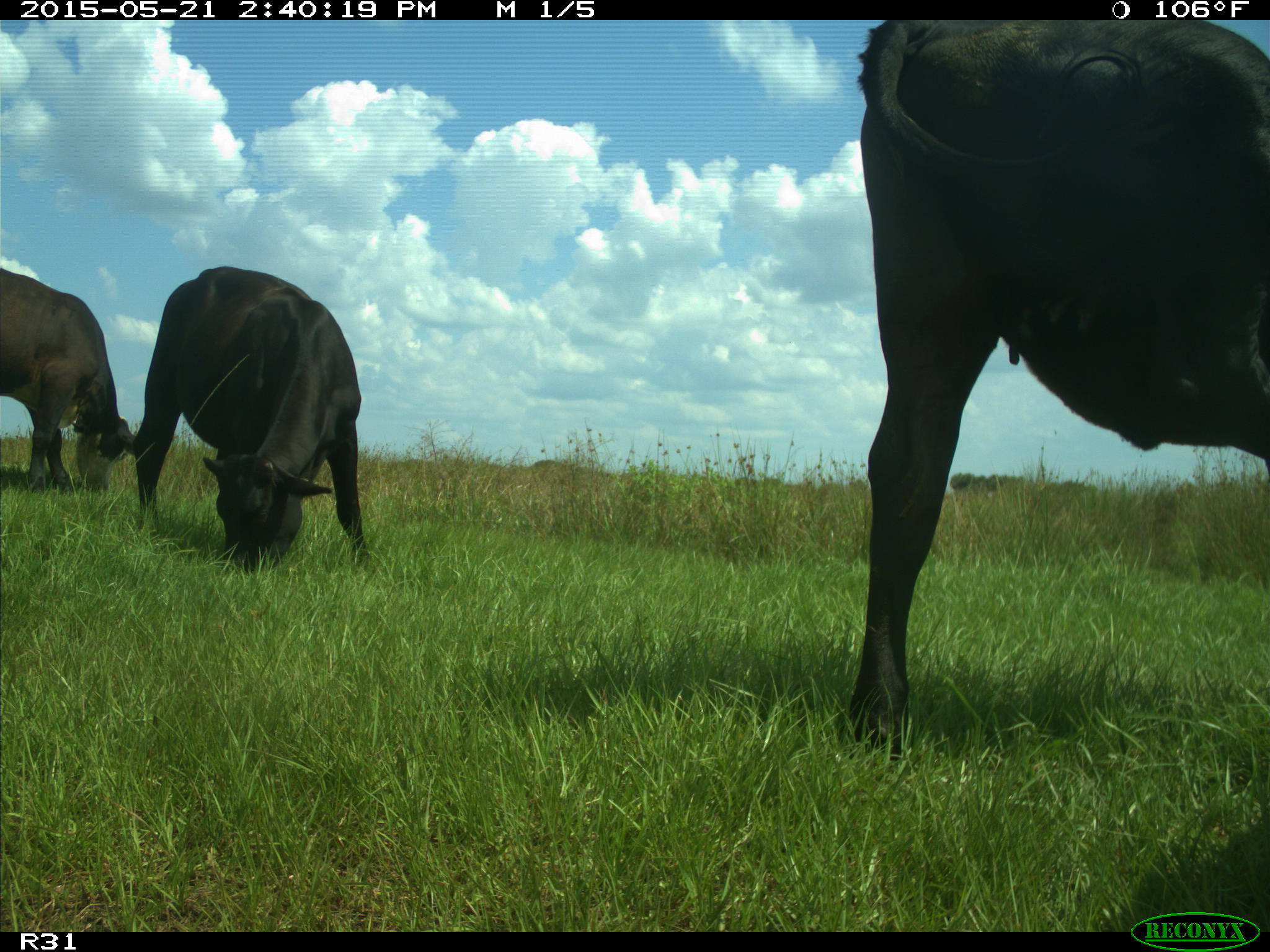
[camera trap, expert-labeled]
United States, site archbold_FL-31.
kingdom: Animalia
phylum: Chordata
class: Mammalia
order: Artiodactyla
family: Bovidae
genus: Bos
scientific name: Bos taurus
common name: domestic cow